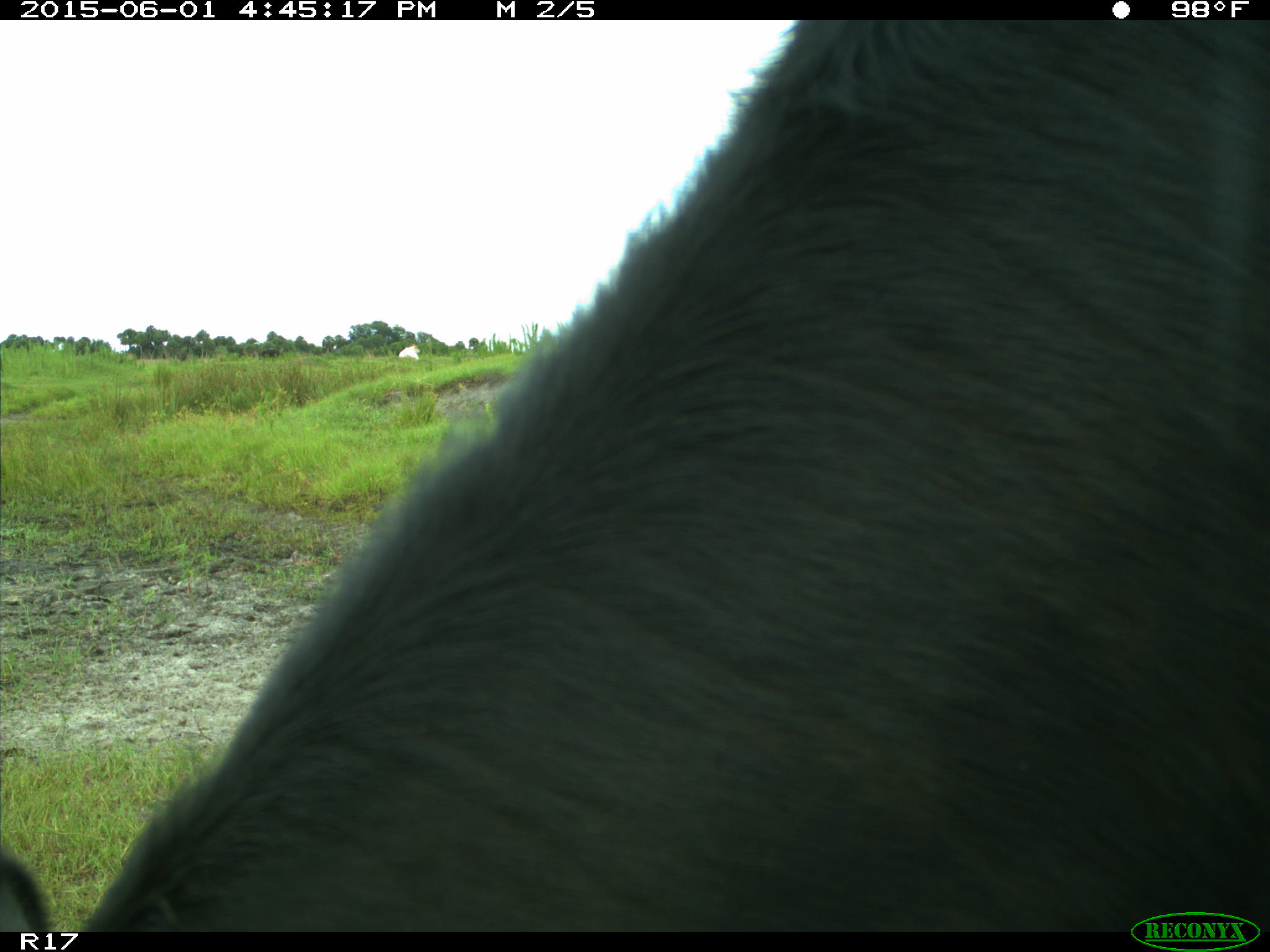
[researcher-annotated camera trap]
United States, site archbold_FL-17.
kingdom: Animalia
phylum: Chordata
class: Mammalia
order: Artiodactyla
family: Bovidae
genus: Bos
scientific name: Bos taurus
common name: domestic cow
Bos taurus (domestic cow).